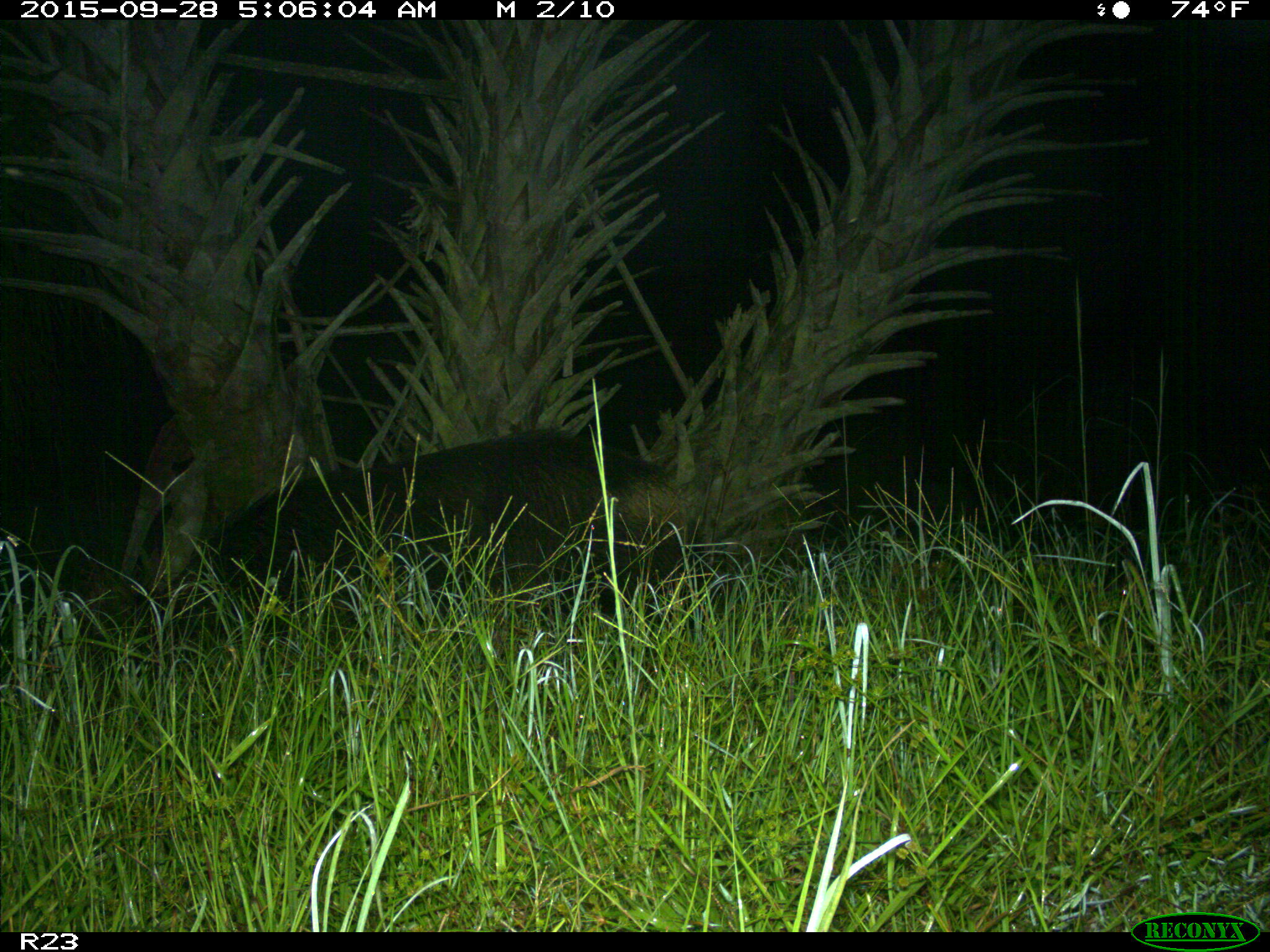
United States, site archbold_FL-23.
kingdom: Animalia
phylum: Chordata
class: Mammalia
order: Artiodactyla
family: Suidae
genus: Sus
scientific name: Sus scrofa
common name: wild boar